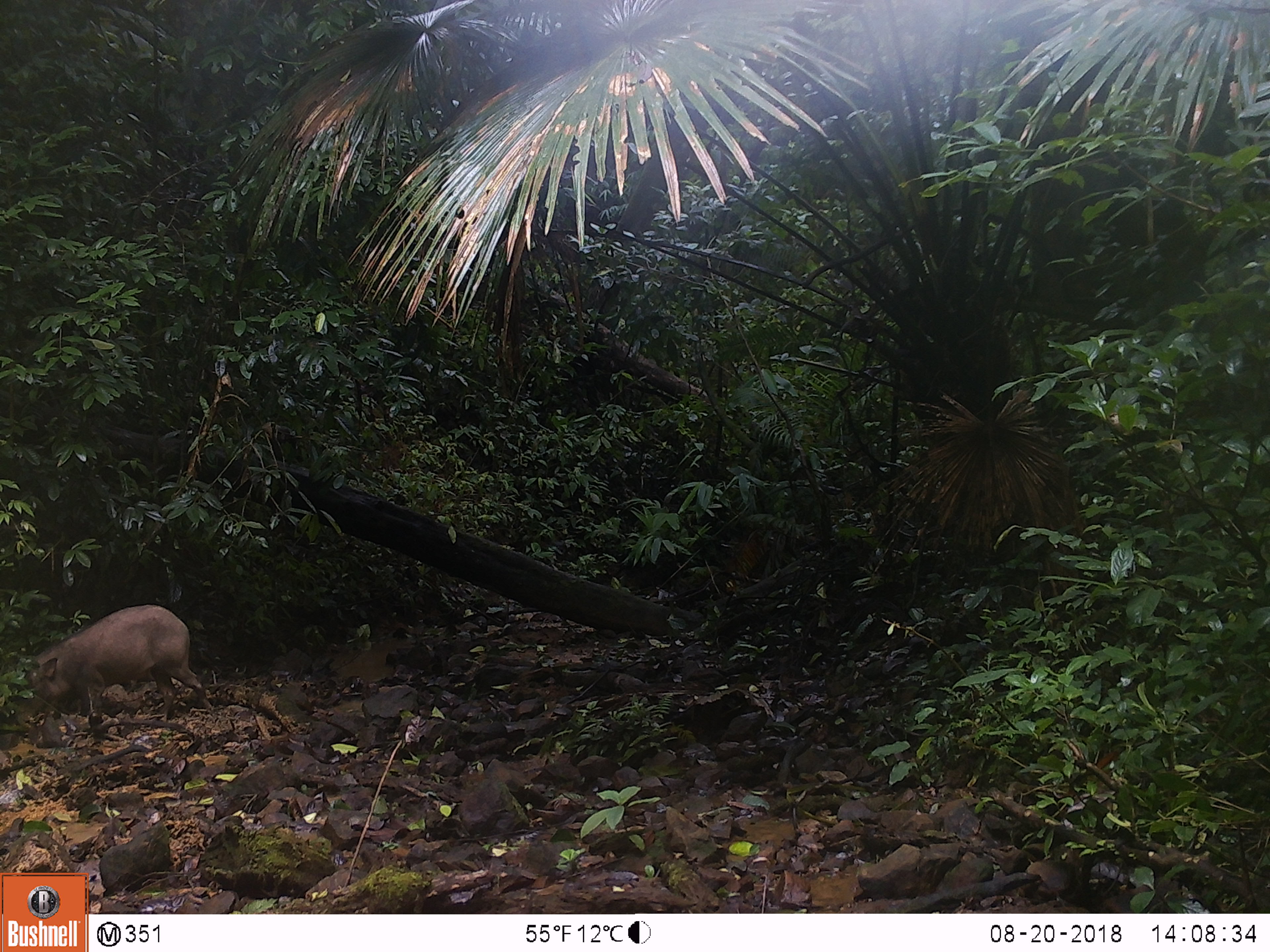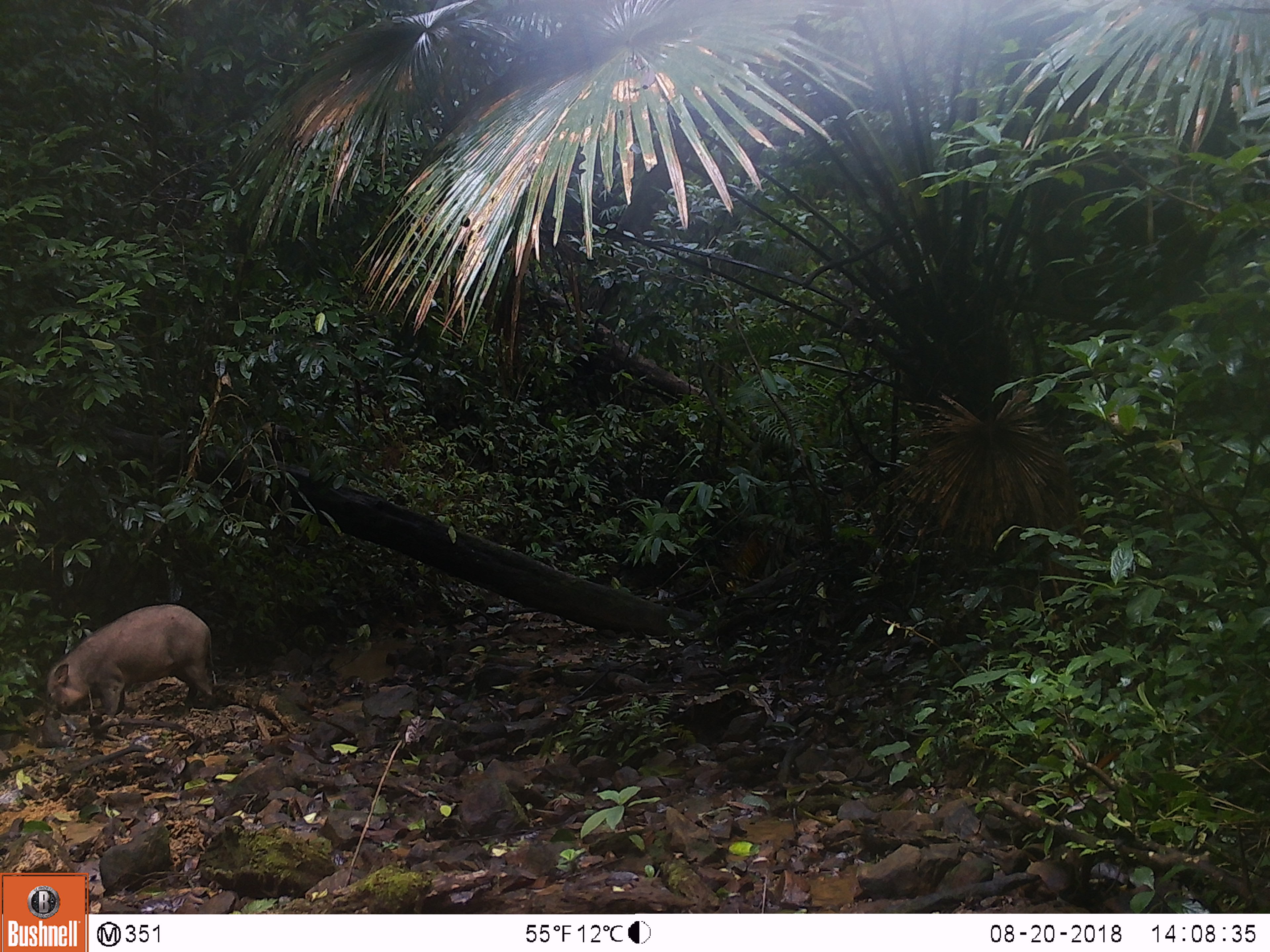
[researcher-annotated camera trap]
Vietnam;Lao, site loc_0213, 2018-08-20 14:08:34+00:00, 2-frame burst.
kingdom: Animalia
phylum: Chordata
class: Mammalia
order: Artiodactyla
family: Suidae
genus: Sus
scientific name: Sus scrofa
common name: eurasian wild pig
Eurasian wild pig (Sus scrofa). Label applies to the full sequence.